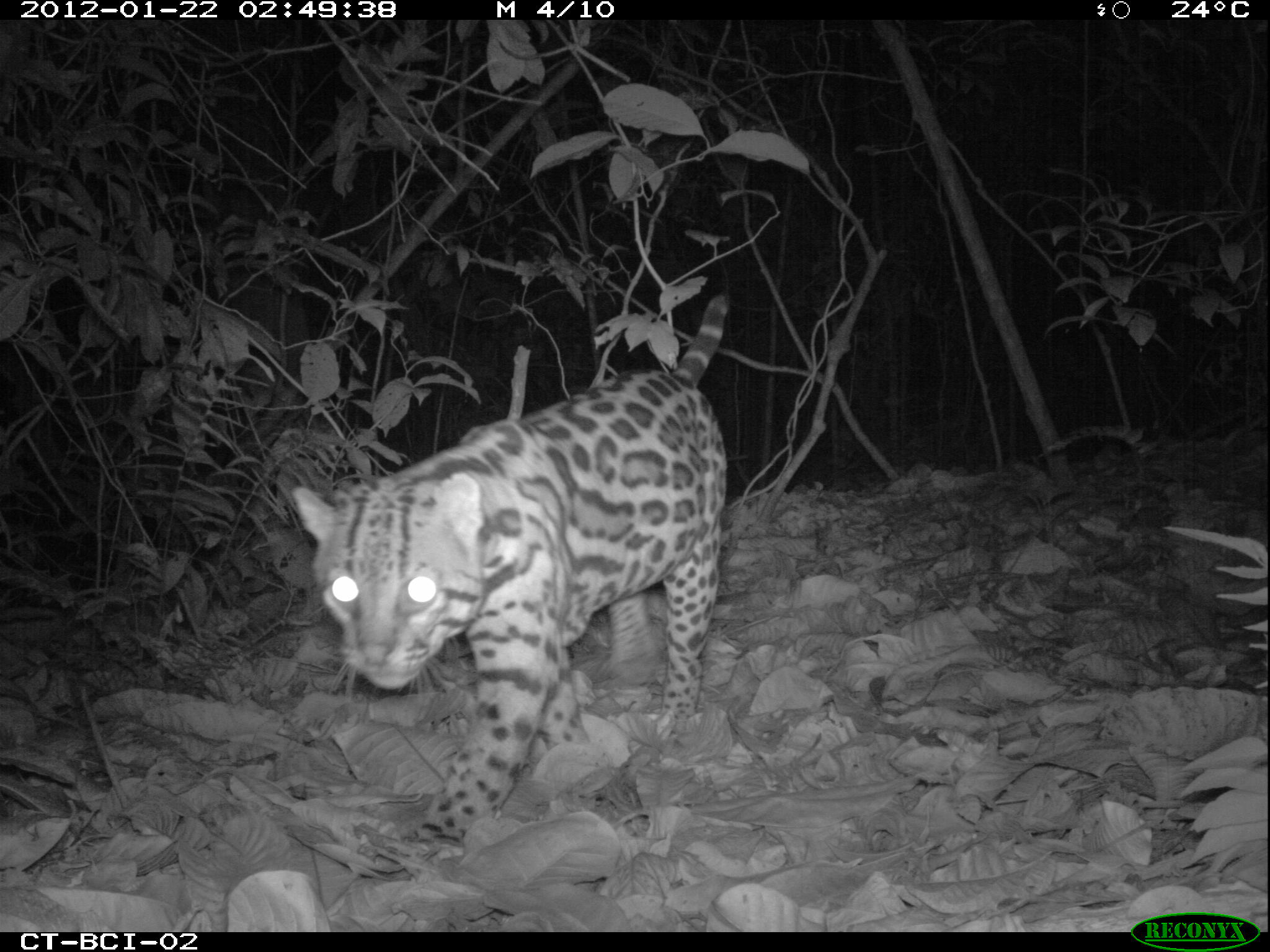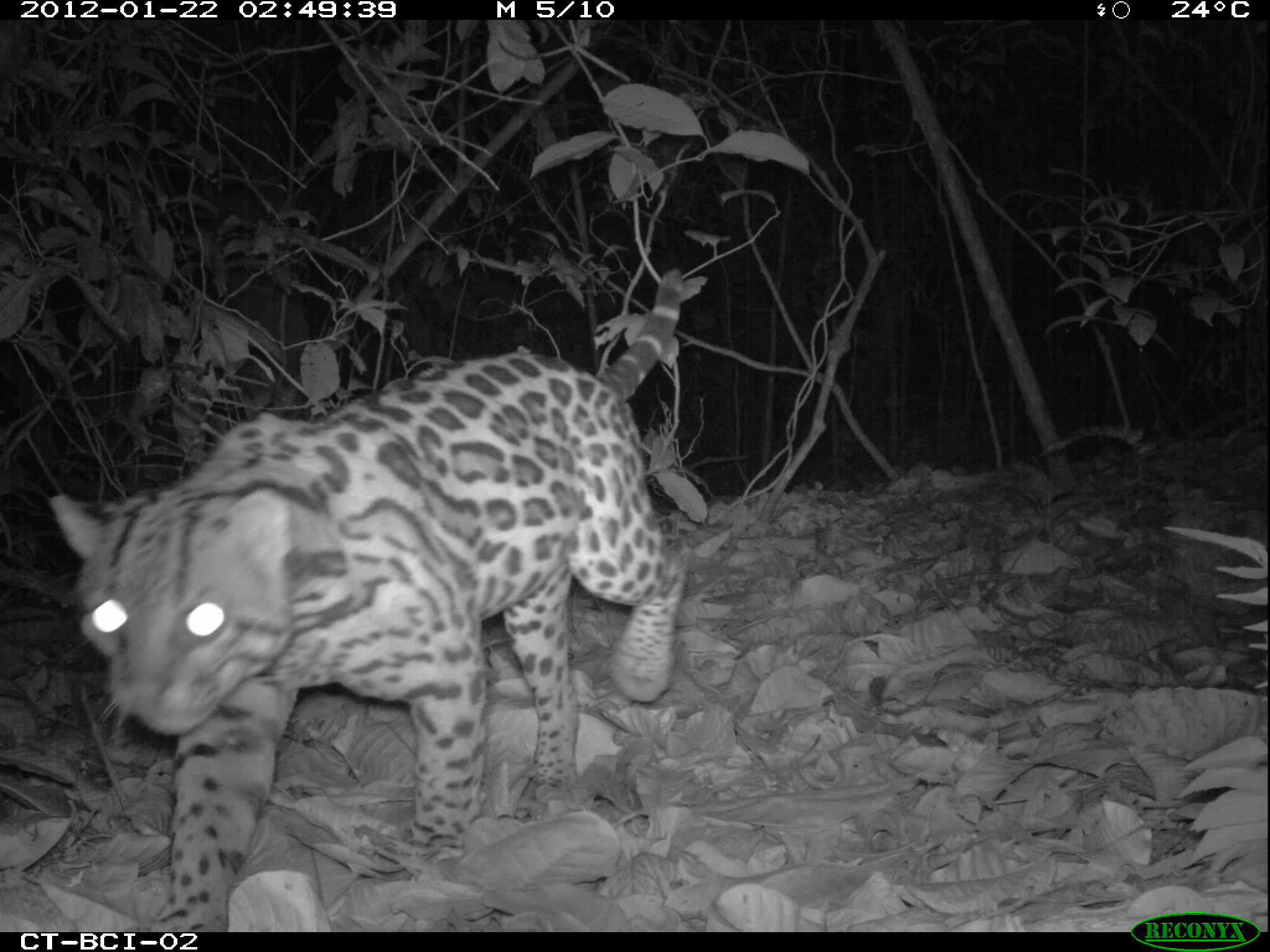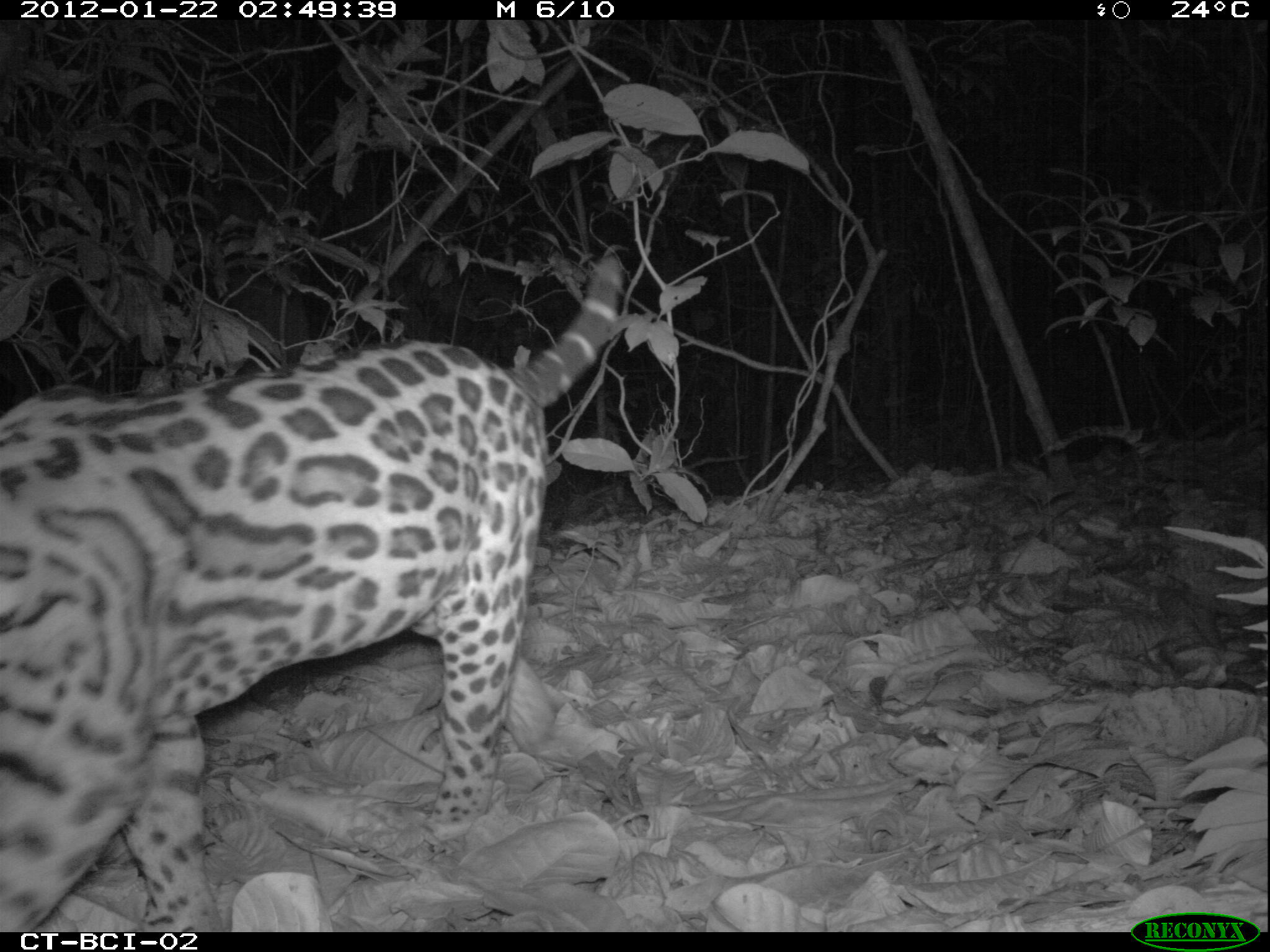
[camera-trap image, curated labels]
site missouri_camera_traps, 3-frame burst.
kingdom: Animalia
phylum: Chordata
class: Mammalia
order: Carnivora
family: Felidae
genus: Leopardus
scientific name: Leopardus pardalis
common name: ocelot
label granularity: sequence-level